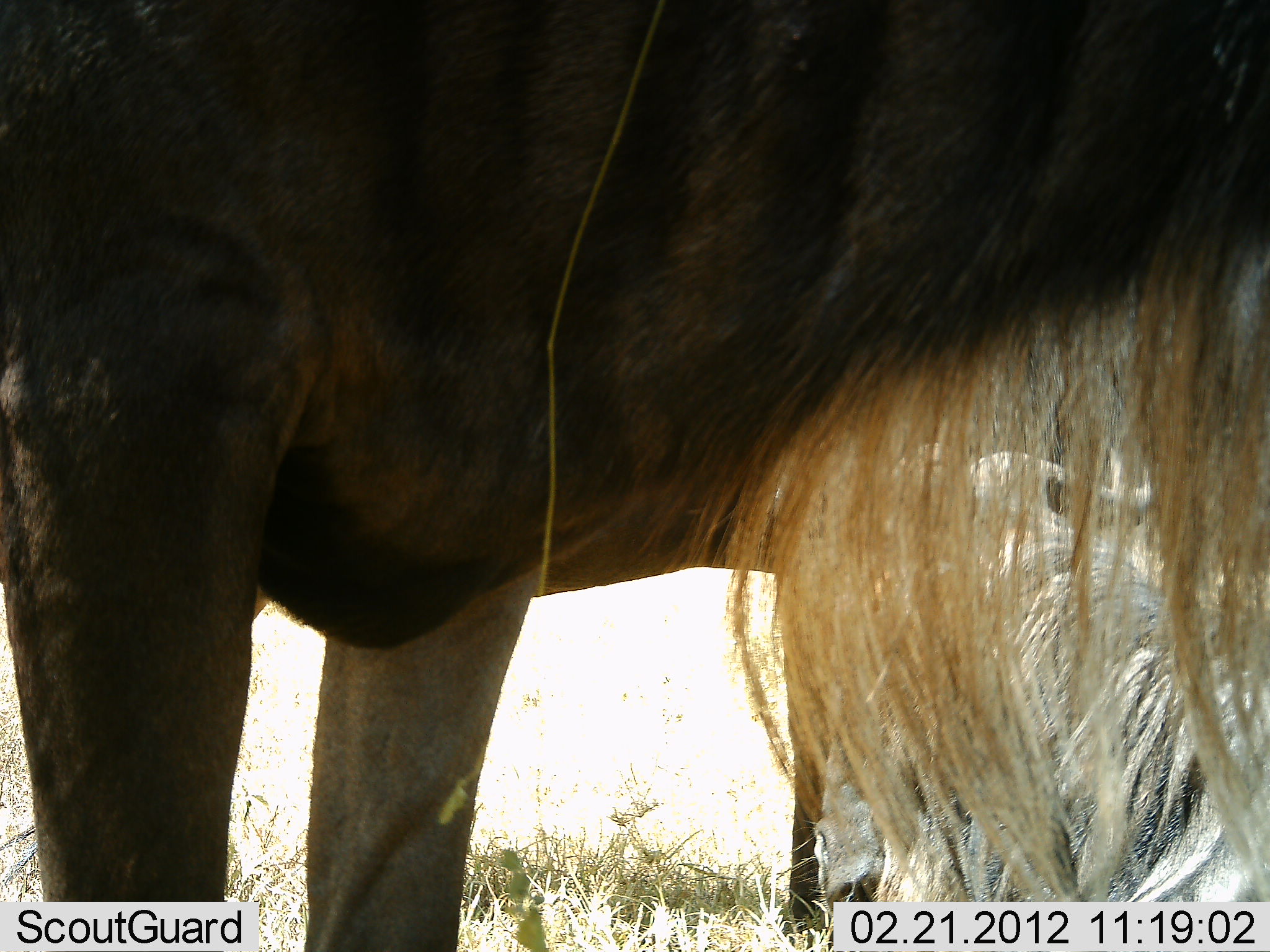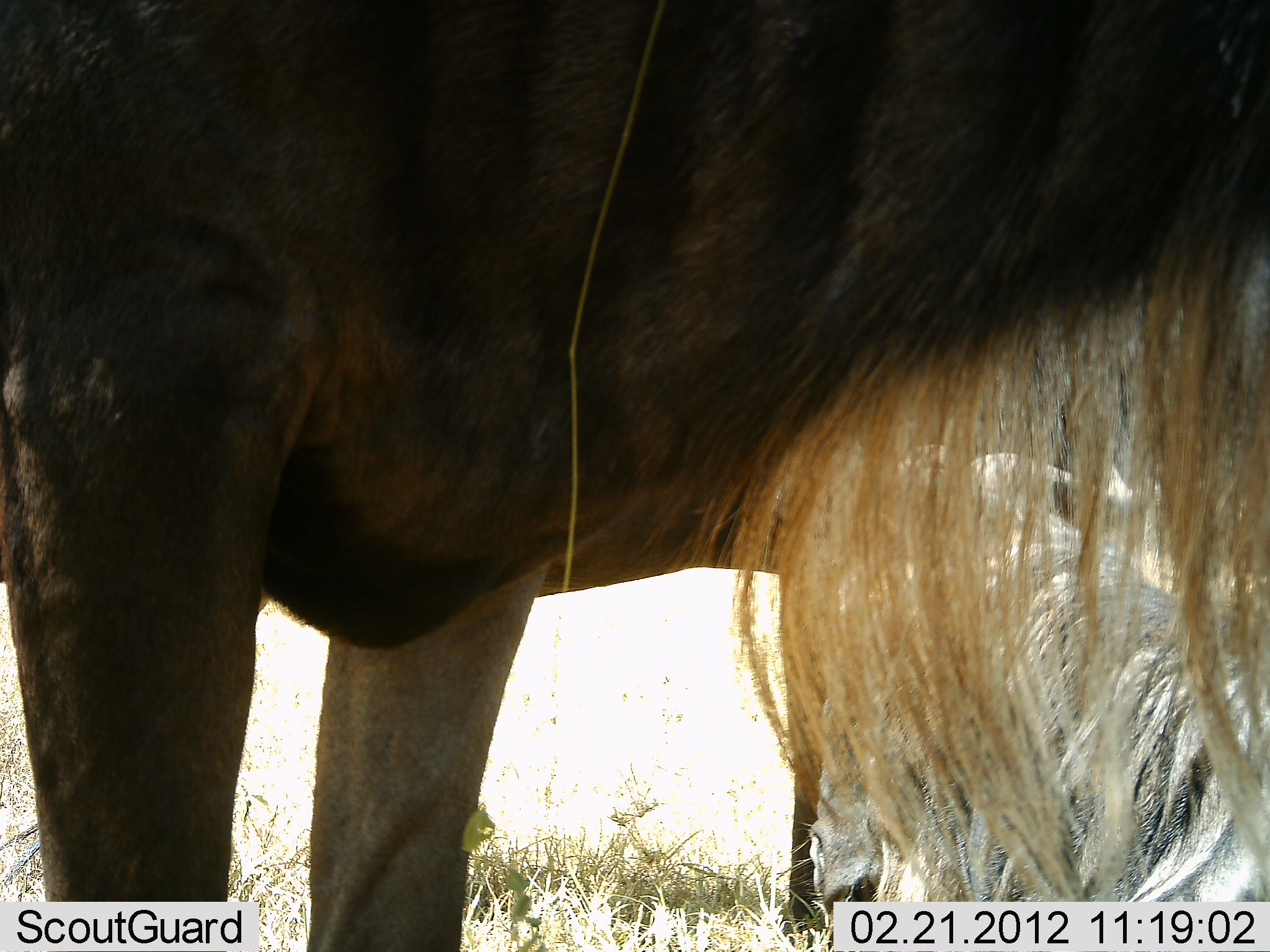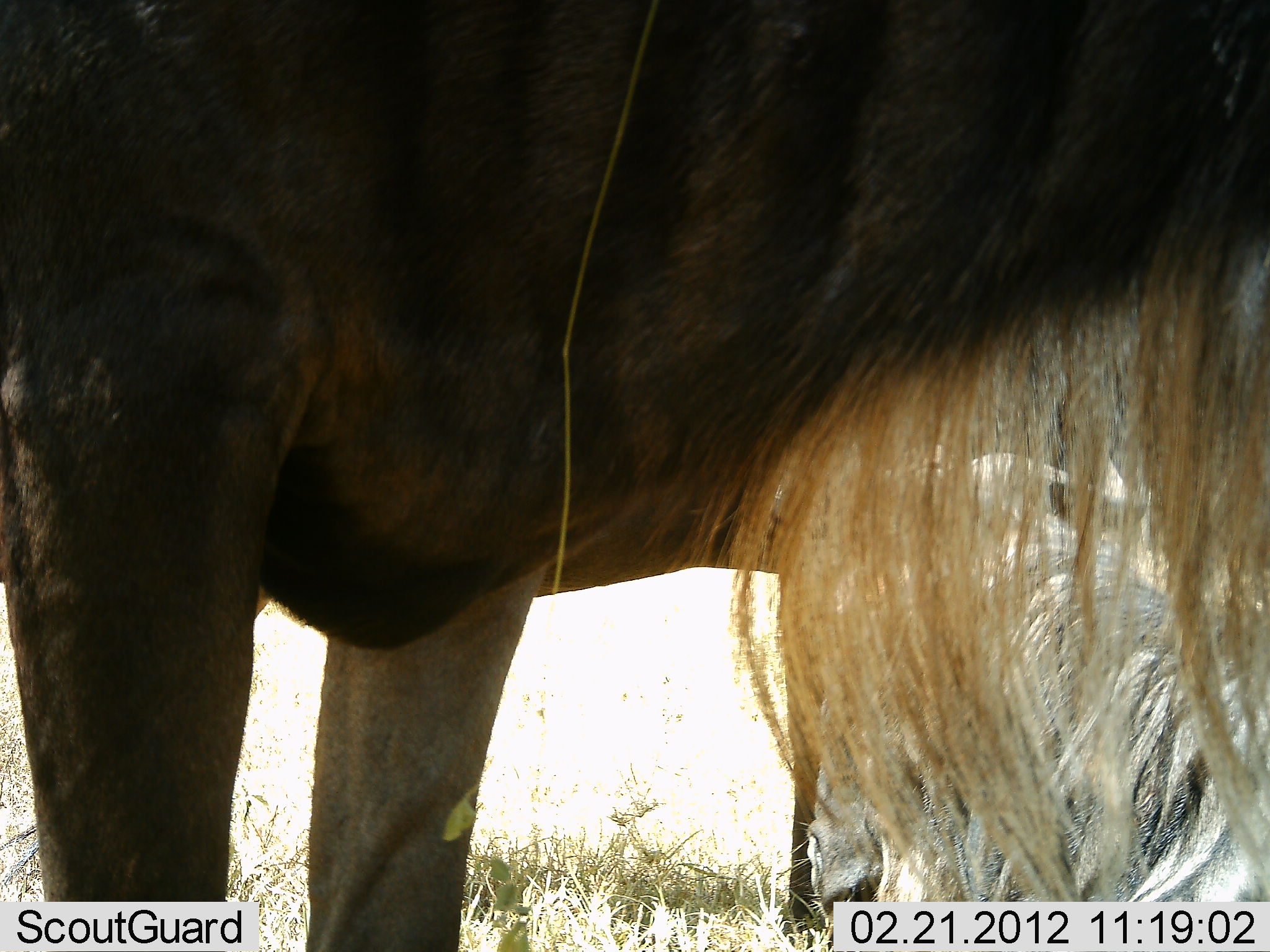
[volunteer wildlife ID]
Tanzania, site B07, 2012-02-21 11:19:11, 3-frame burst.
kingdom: Animalia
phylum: Chordata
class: Mammalia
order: Artiodactyla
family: Bovidae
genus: Connochaetes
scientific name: Connochaetes taurinus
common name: blue wildebeest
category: wildebeest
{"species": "wildebeest (blue wildebeest) (Connochaetes taurinus)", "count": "2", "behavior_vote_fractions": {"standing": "100%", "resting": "67%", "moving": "0%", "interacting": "0%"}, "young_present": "0%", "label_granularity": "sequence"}